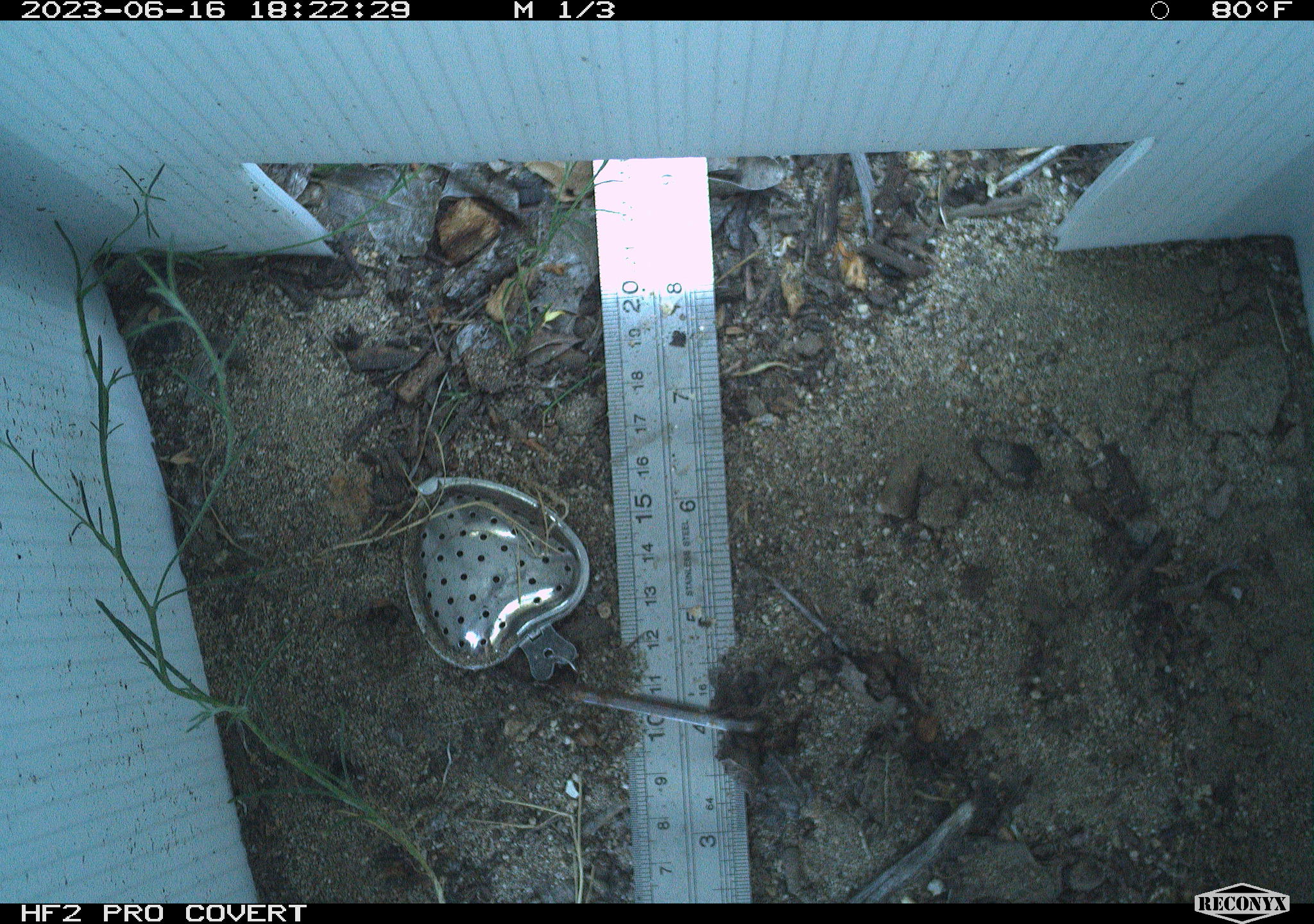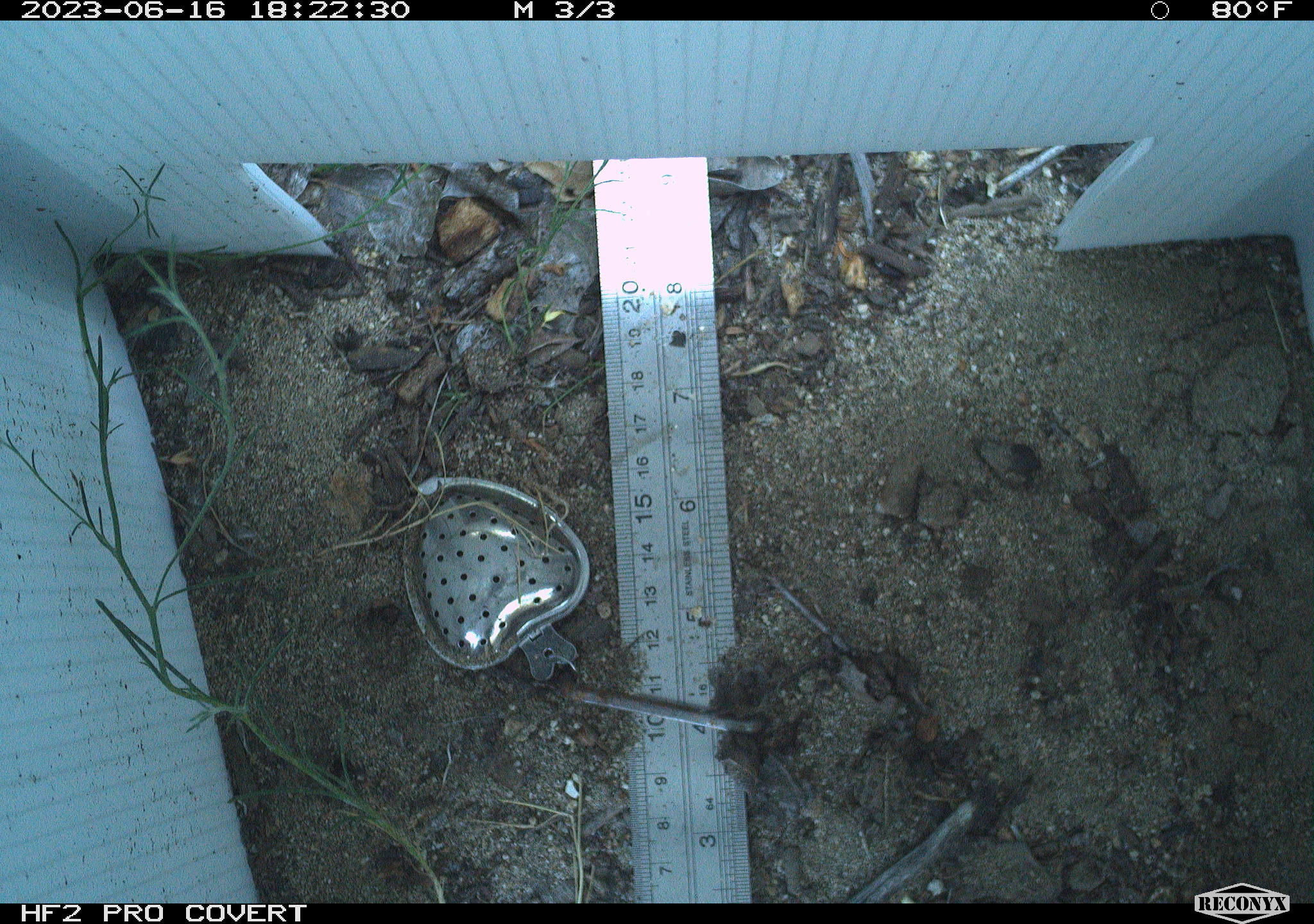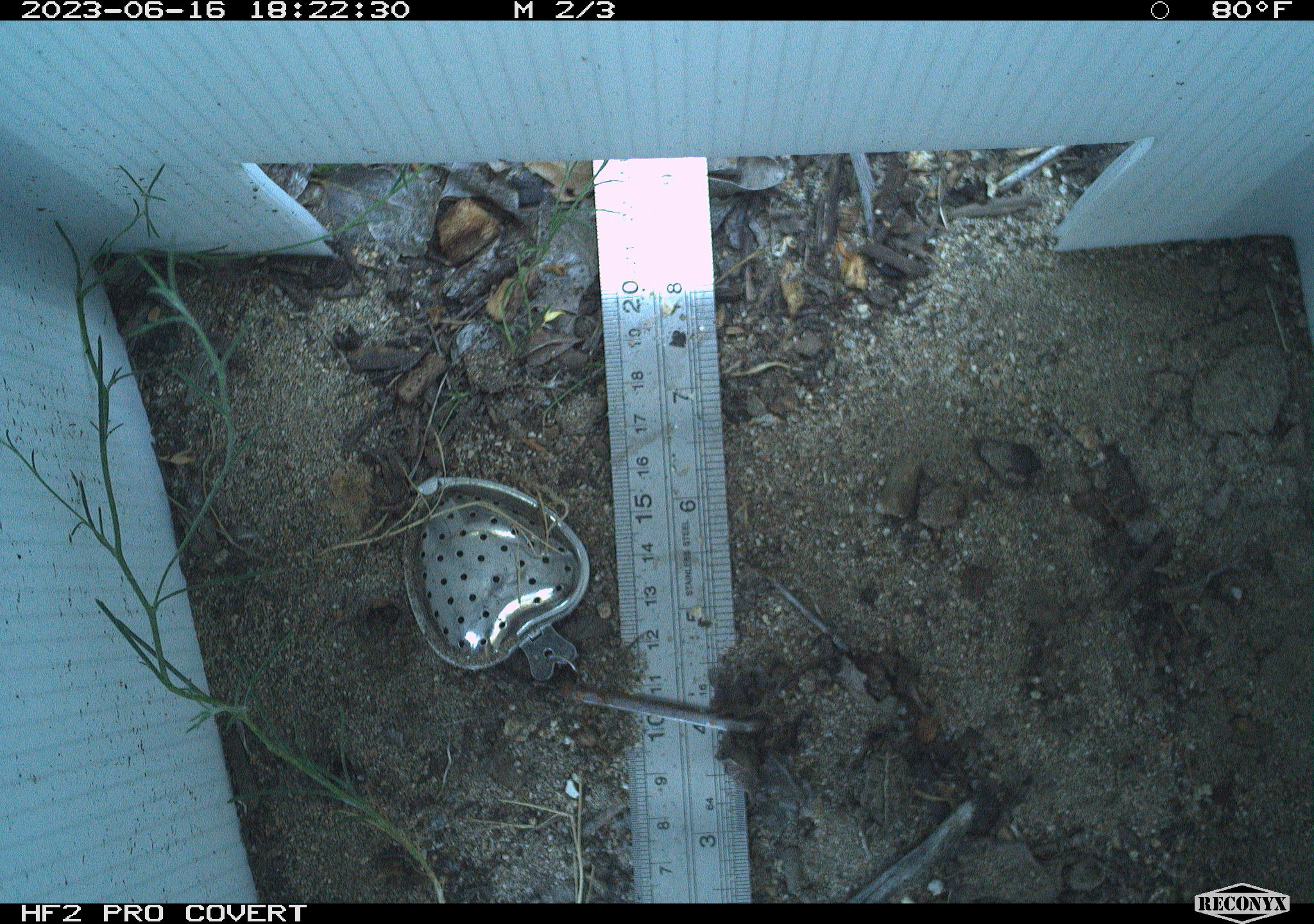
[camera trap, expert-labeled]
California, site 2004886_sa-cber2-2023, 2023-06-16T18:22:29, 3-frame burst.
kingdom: Animalia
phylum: Chordata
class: Amphibia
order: Anura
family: Bufonidae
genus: Anaxyrus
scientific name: Anaxyrus boreas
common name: western toad